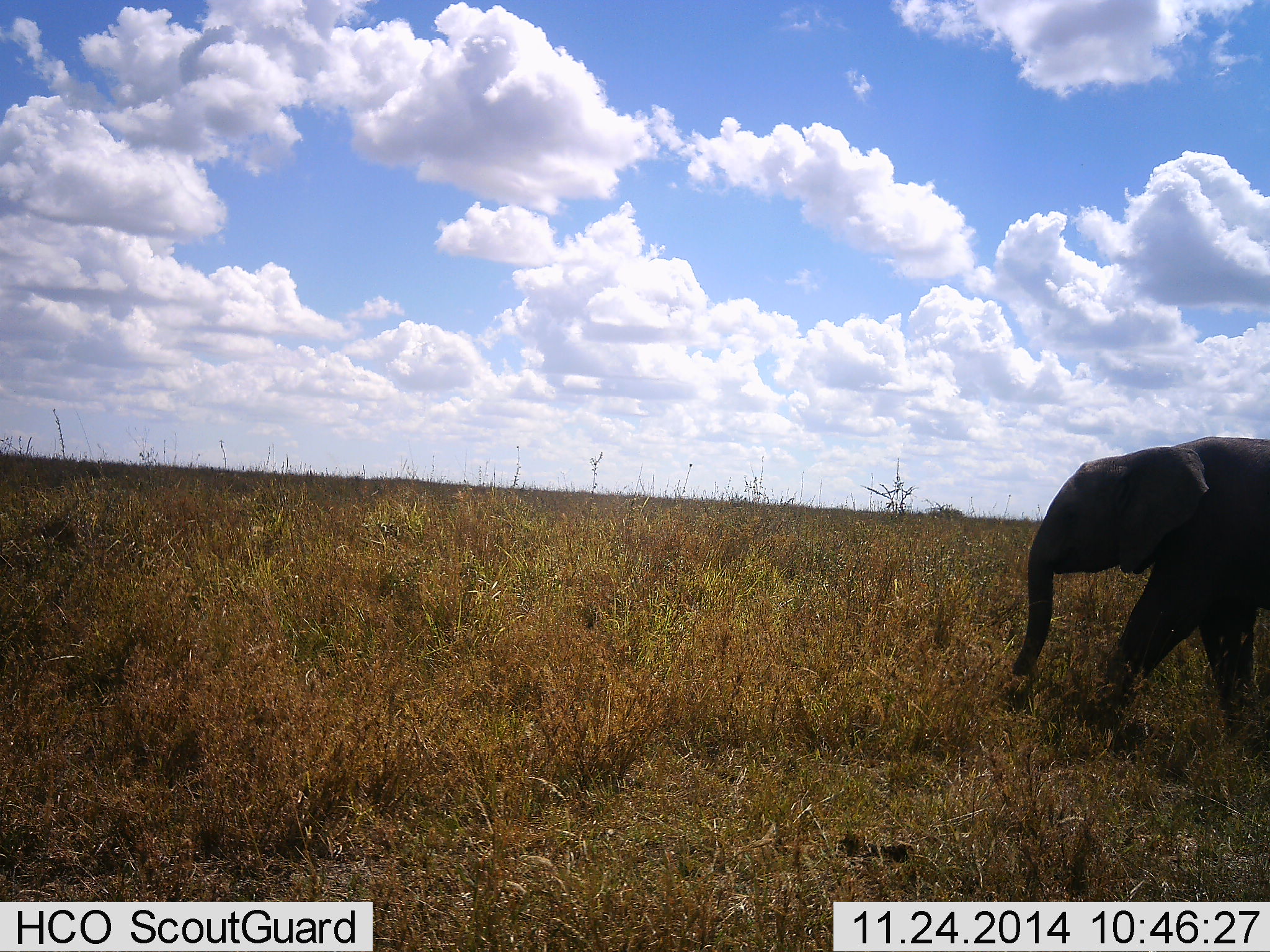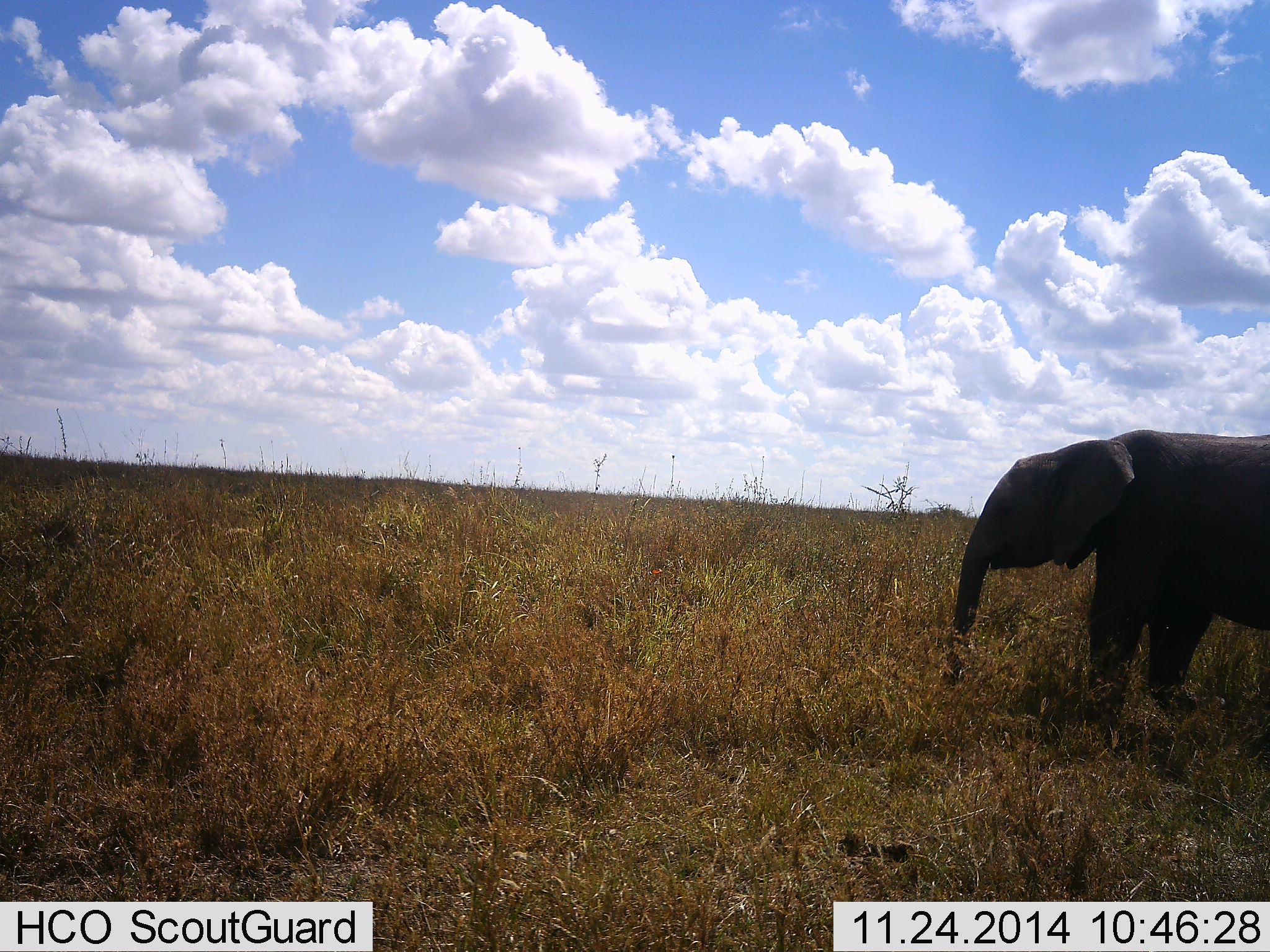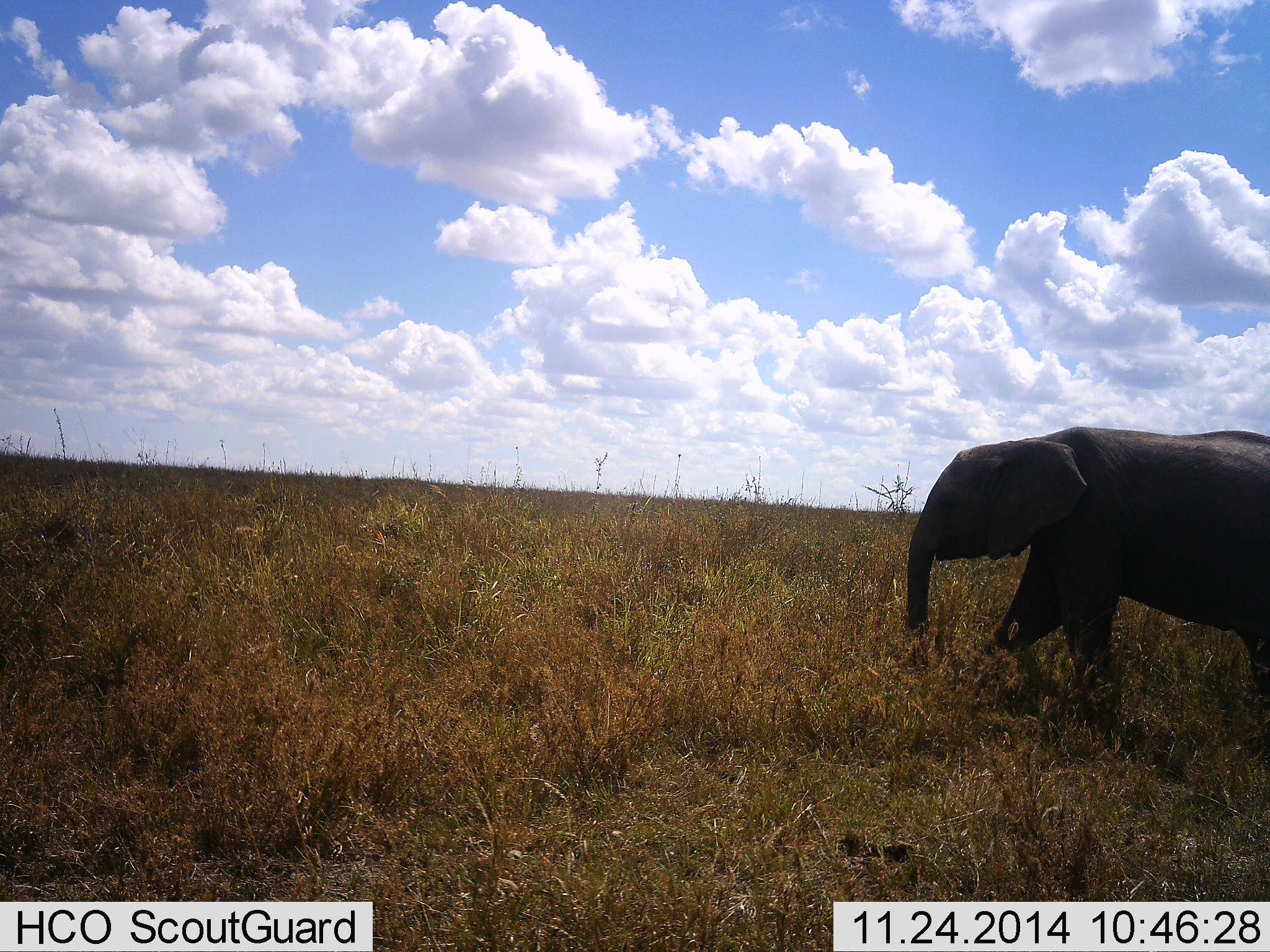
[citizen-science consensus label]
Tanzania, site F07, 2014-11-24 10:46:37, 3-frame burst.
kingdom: Animalia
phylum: Chordata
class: Mammalia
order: Proboscidea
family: Elephantidae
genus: Loxodonta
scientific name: Loxodonta africana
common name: african bush elephant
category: elephant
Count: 1.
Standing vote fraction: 30%.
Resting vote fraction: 0%.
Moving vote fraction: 70%.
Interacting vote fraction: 0%.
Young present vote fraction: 40%.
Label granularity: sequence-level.